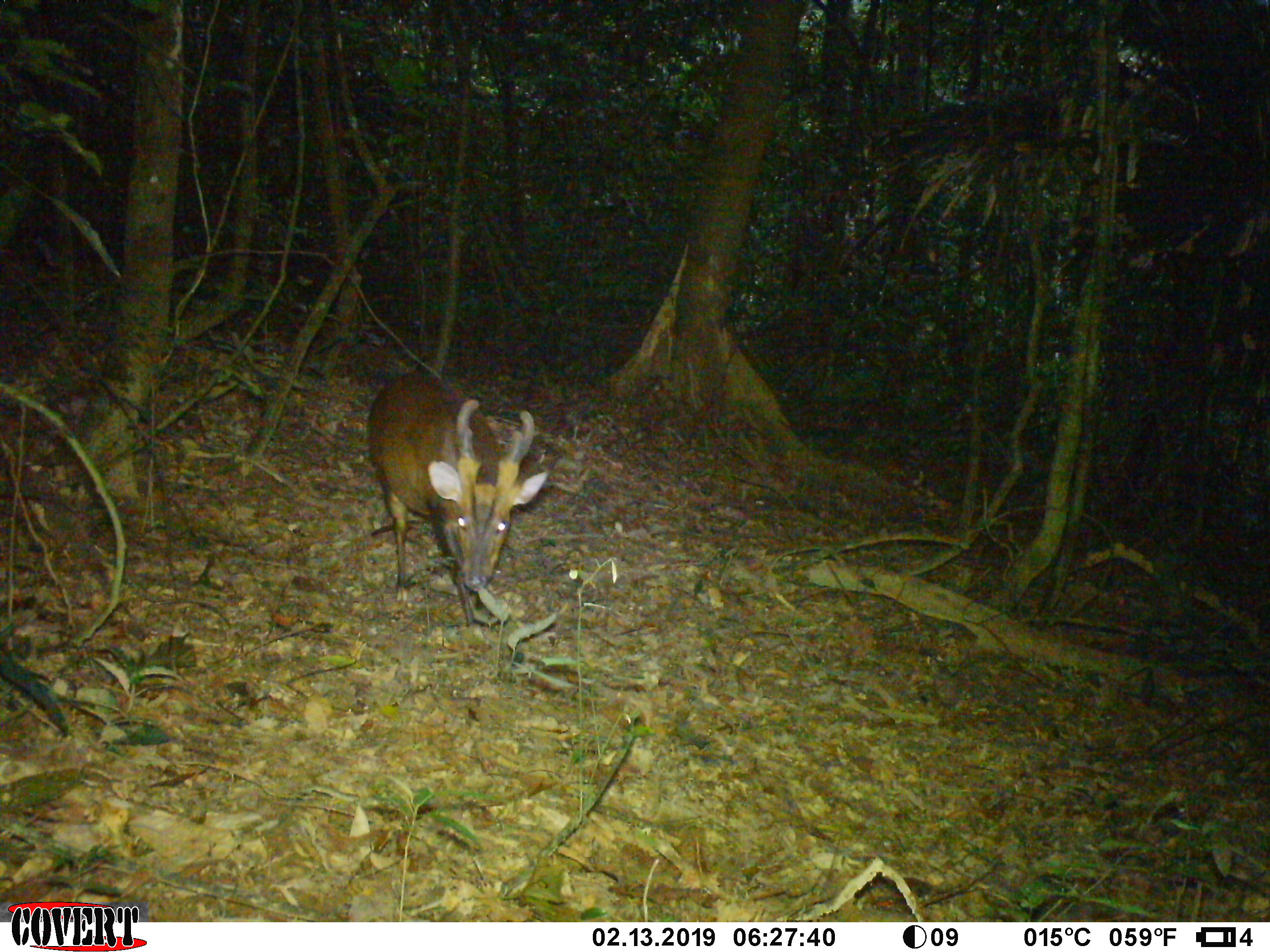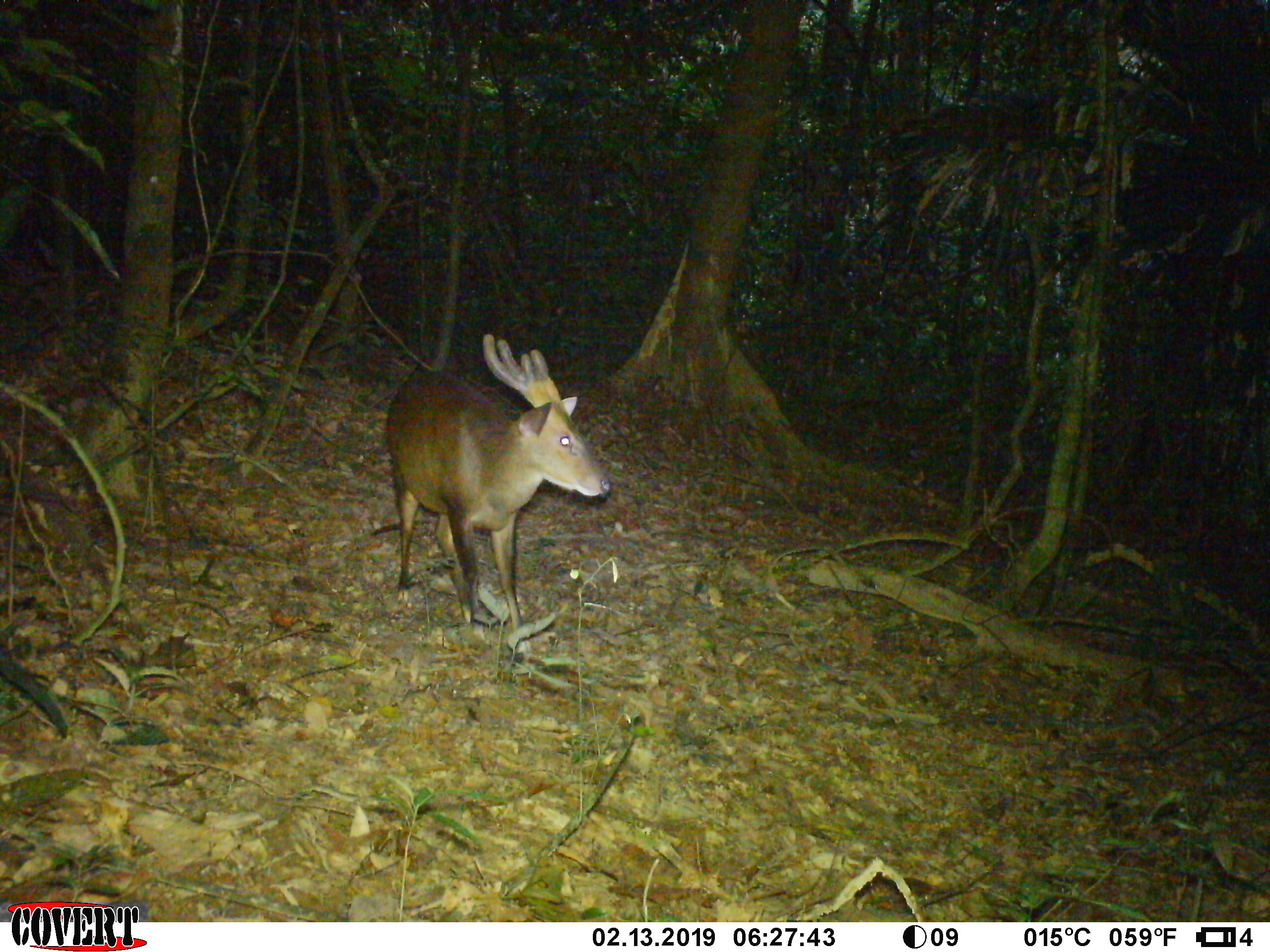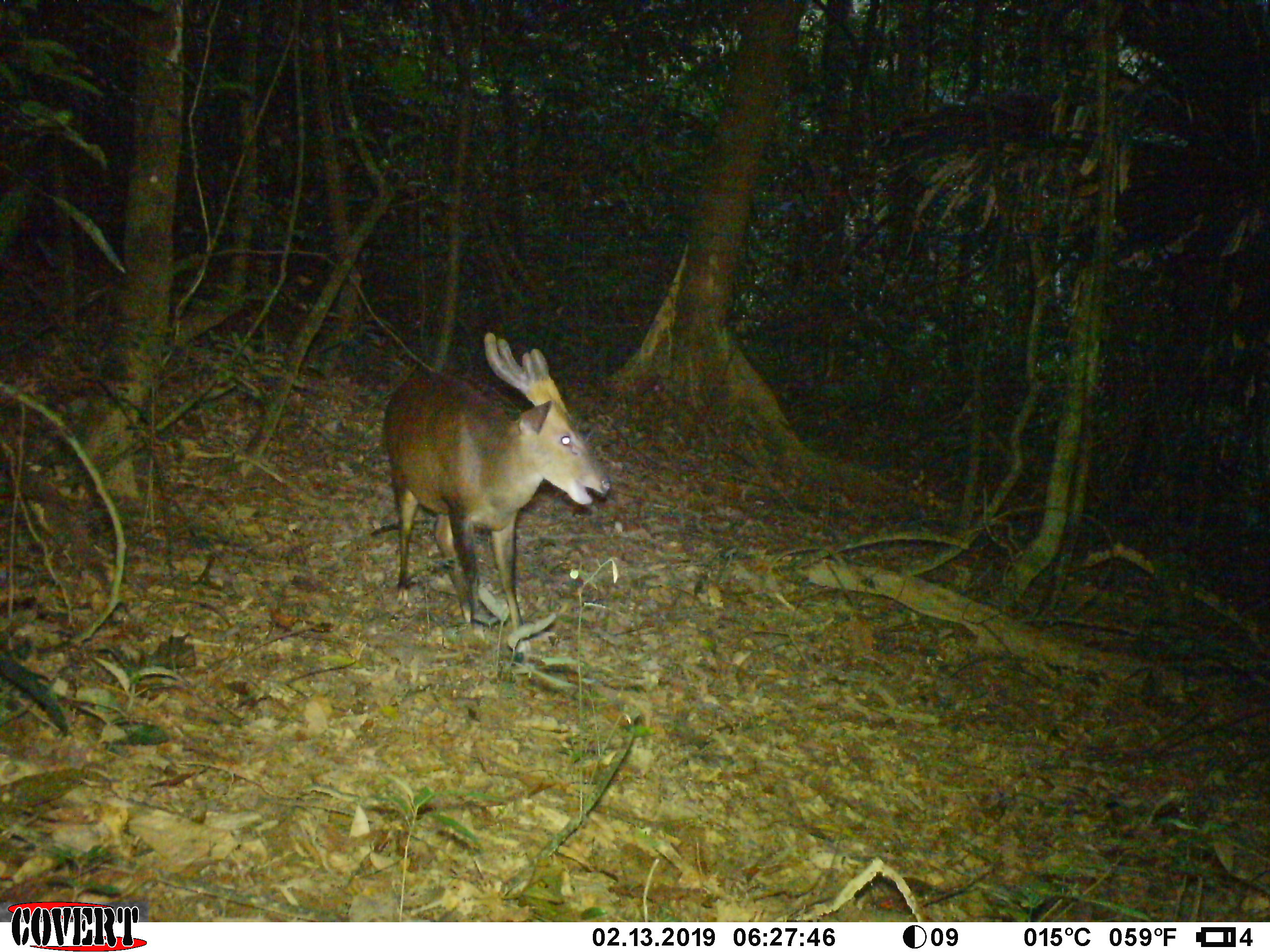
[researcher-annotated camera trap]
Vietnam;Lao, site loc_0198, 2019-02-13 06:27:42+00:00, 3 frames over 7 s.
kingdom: Animalia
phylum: Chordata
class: Mammalia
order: Artiodactyla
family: Cervidae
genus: Muntiacus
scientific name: Muntiacus vuquangensis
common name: large-antlered muntjac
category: large antlered muntjac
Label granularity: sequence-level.